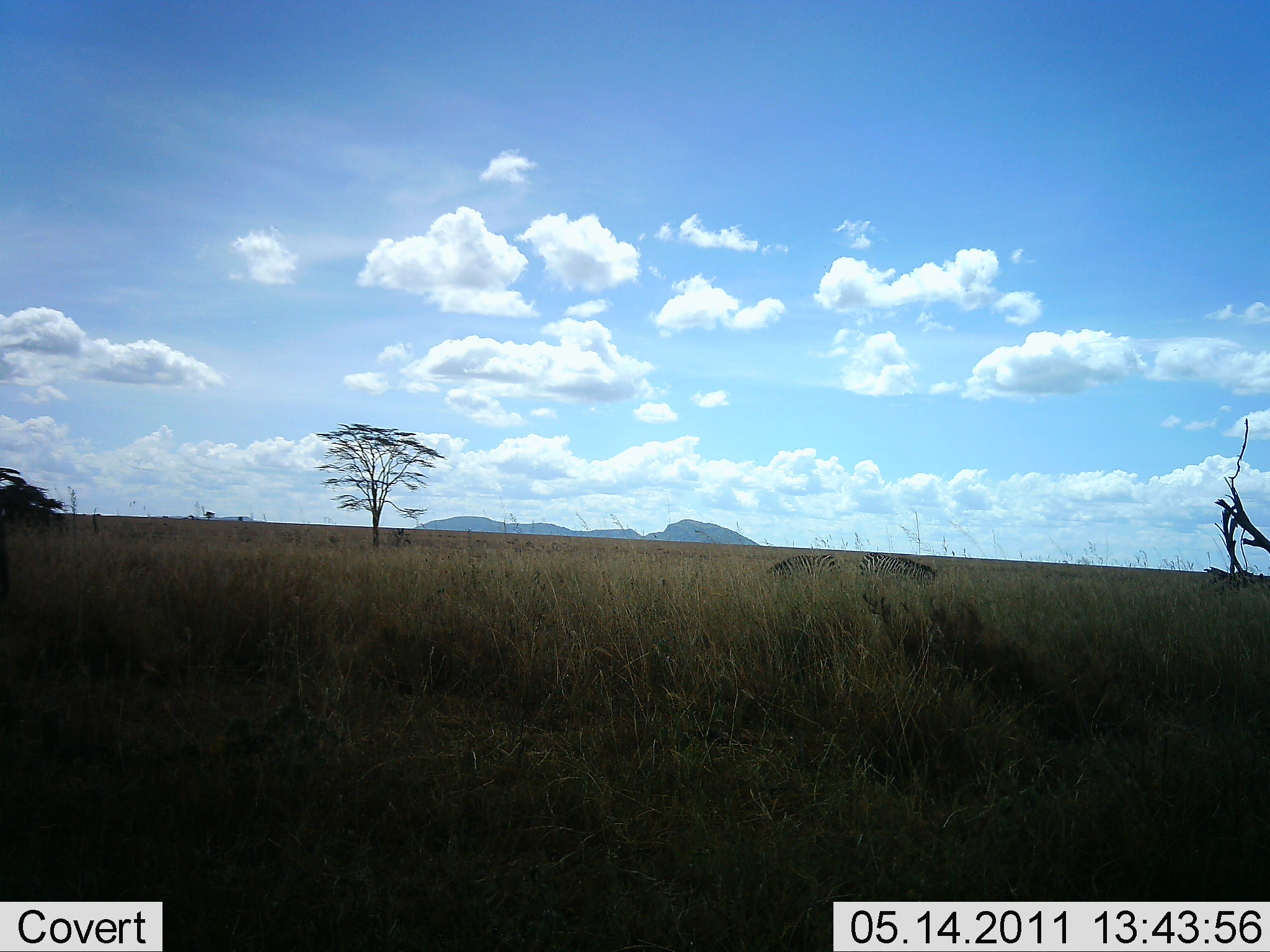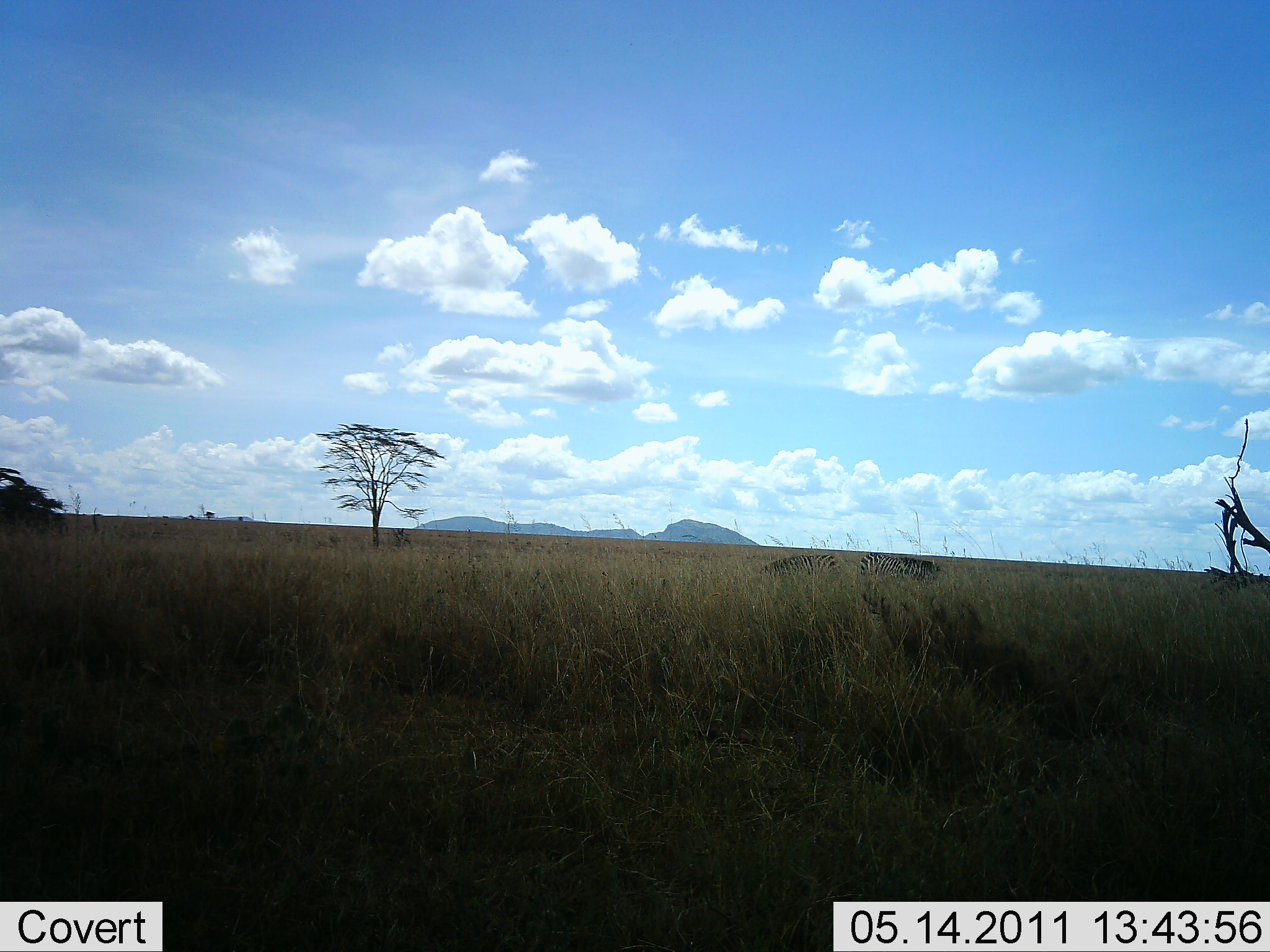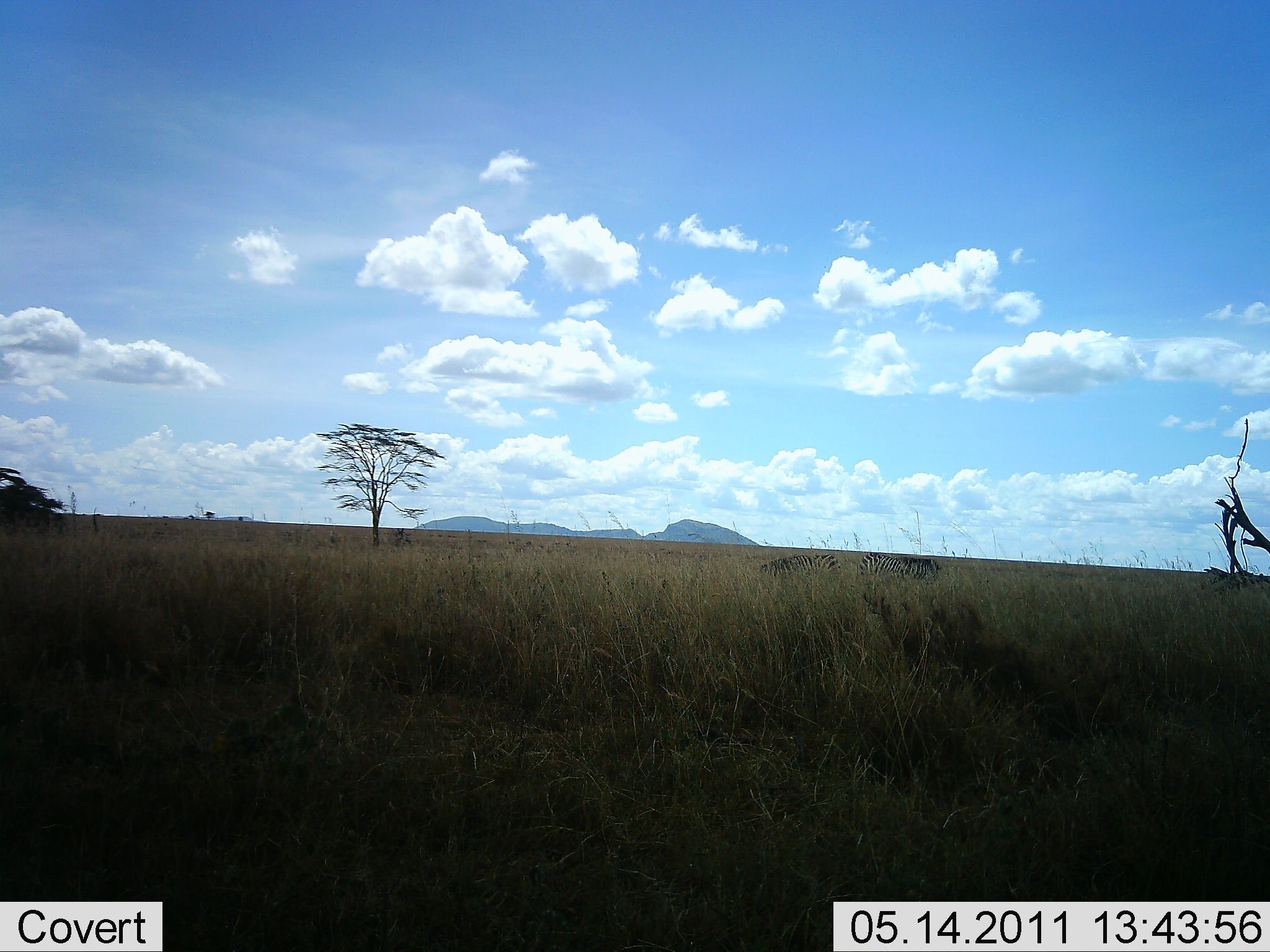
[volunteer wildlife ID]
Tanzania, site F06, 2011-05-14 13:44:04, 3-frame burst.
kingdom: Animalia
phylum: Chordata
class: Mammalia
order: Perissodactyla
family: Equidae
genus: Equus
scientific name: Equus quagga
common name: plains zebra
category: zebra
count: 2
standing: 30%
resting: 0%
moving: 0%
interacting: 0%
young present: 0%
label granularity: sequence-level